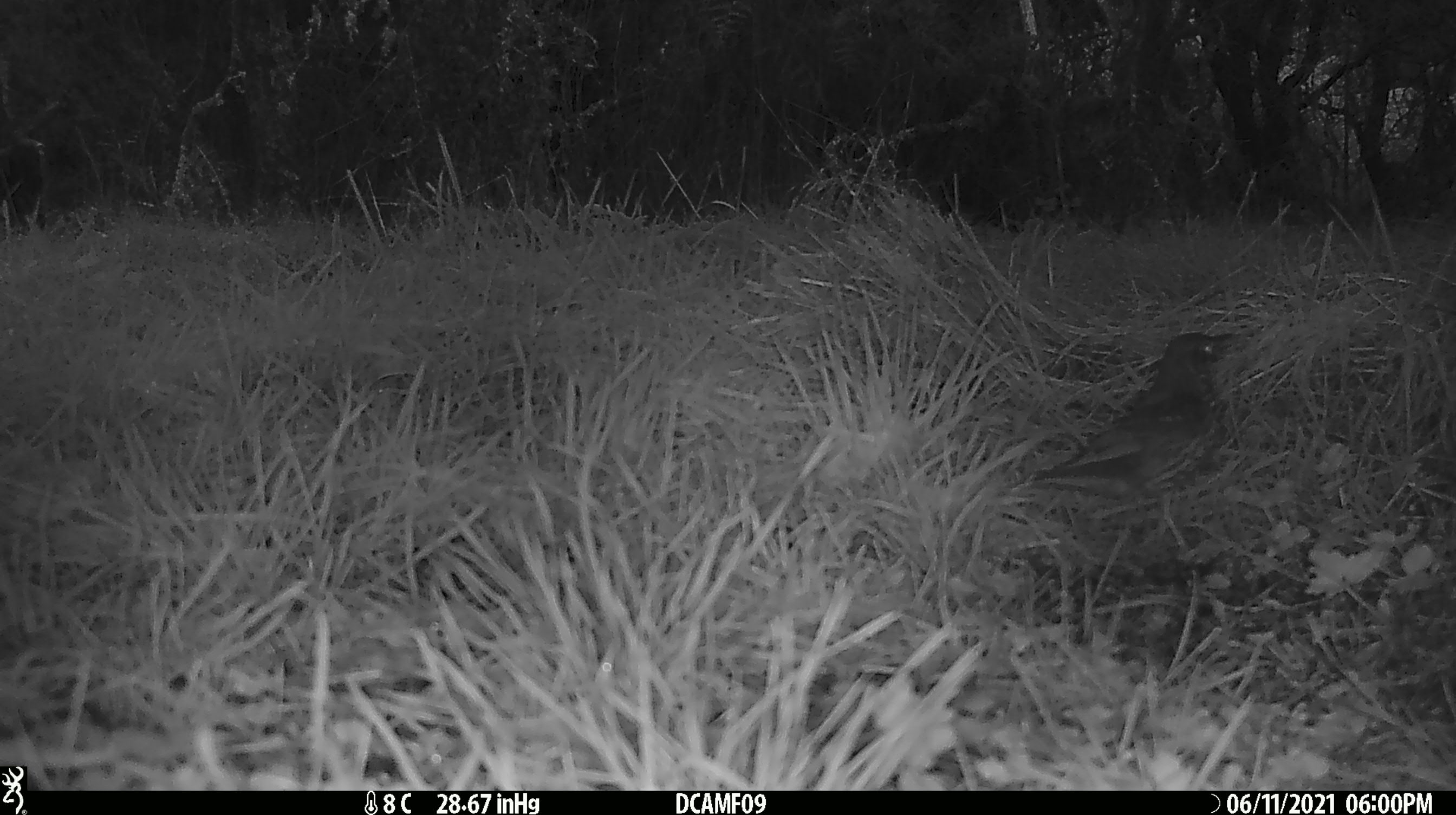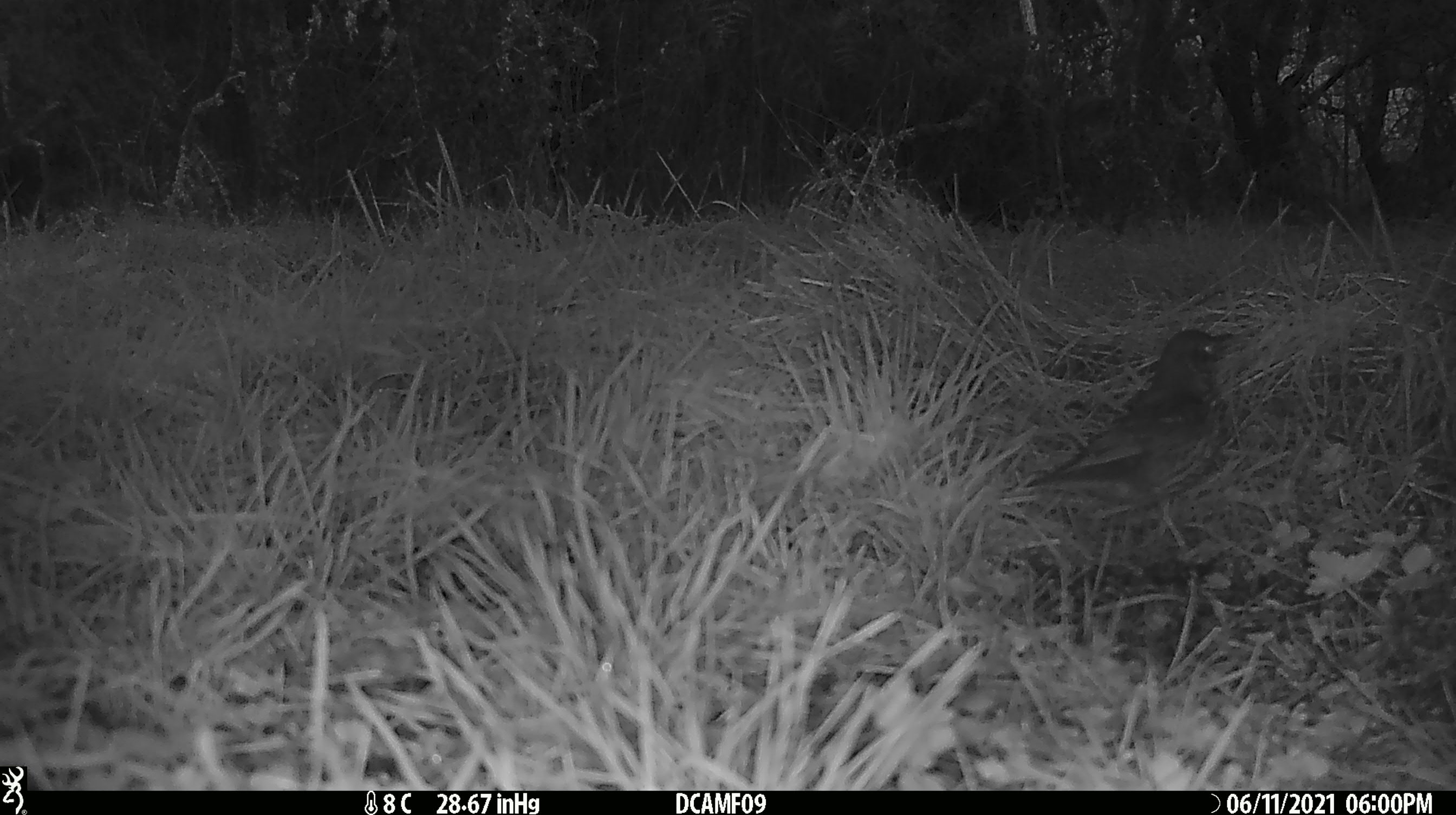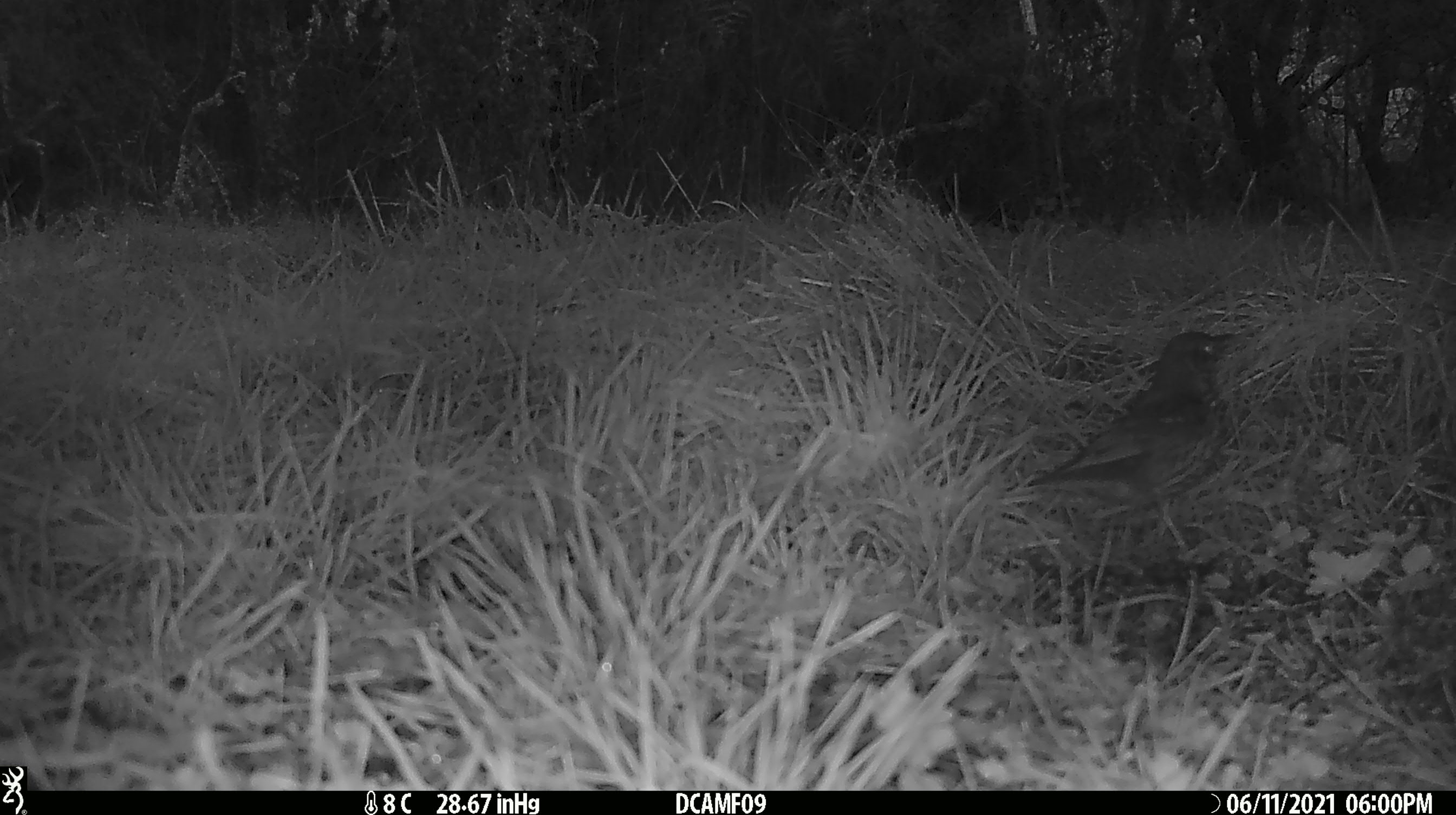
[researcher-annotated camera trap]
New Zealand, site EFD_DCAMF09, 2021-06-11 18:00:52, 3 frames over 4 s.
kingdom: Animalia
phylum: Chordata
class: Aves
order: Passeriformes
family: Turdidae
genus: Turdus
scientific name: Turdus philomelos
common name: song thrush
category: thrush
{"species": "thrush (song thrush) (Turdus philomelos)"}